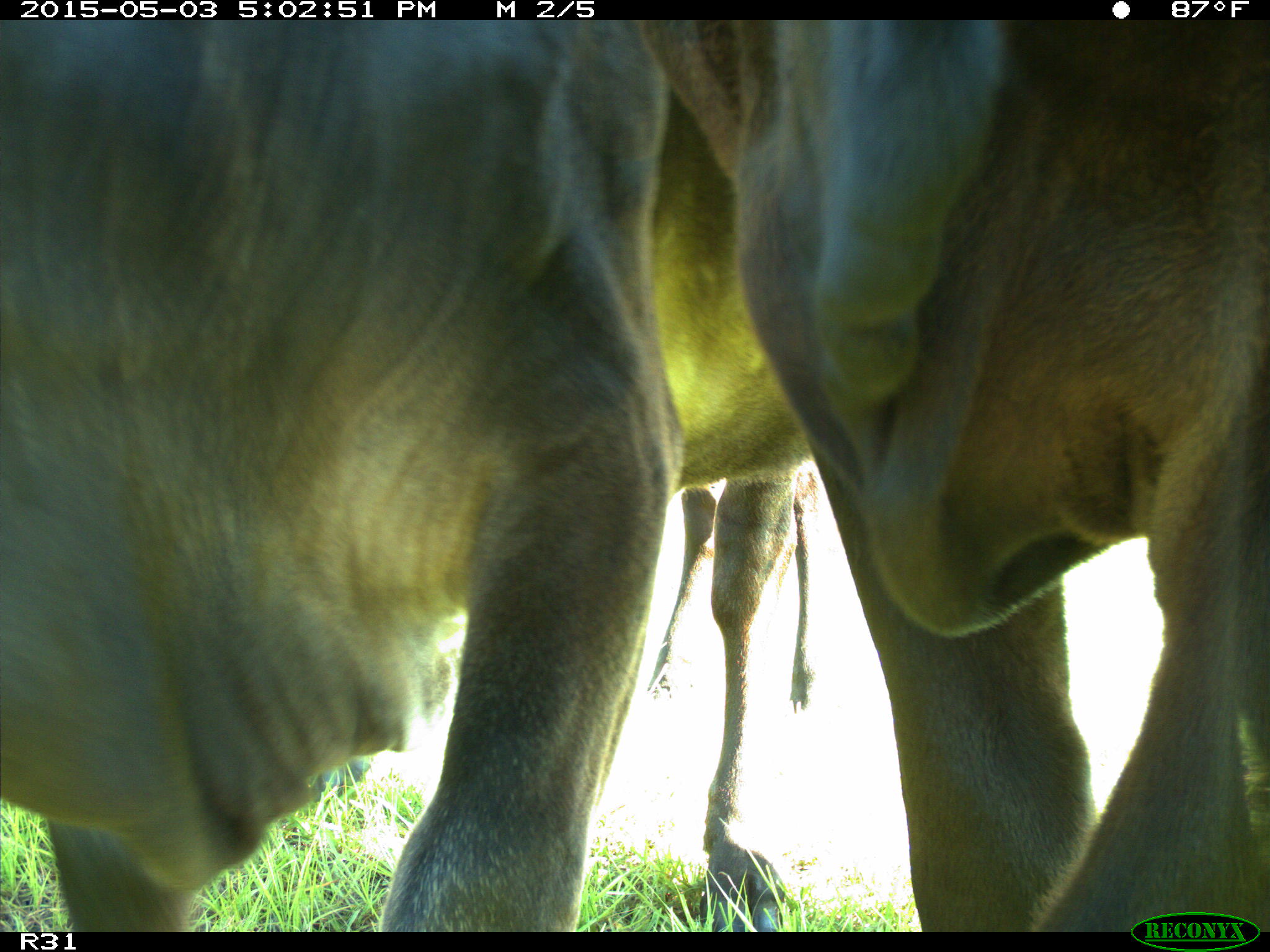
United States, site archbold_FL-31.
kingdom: Animalia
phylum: Chordata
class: Mammalia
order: Artiodactyla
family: Bovidae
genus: Bos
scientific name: Bos taurus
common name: domestic cow